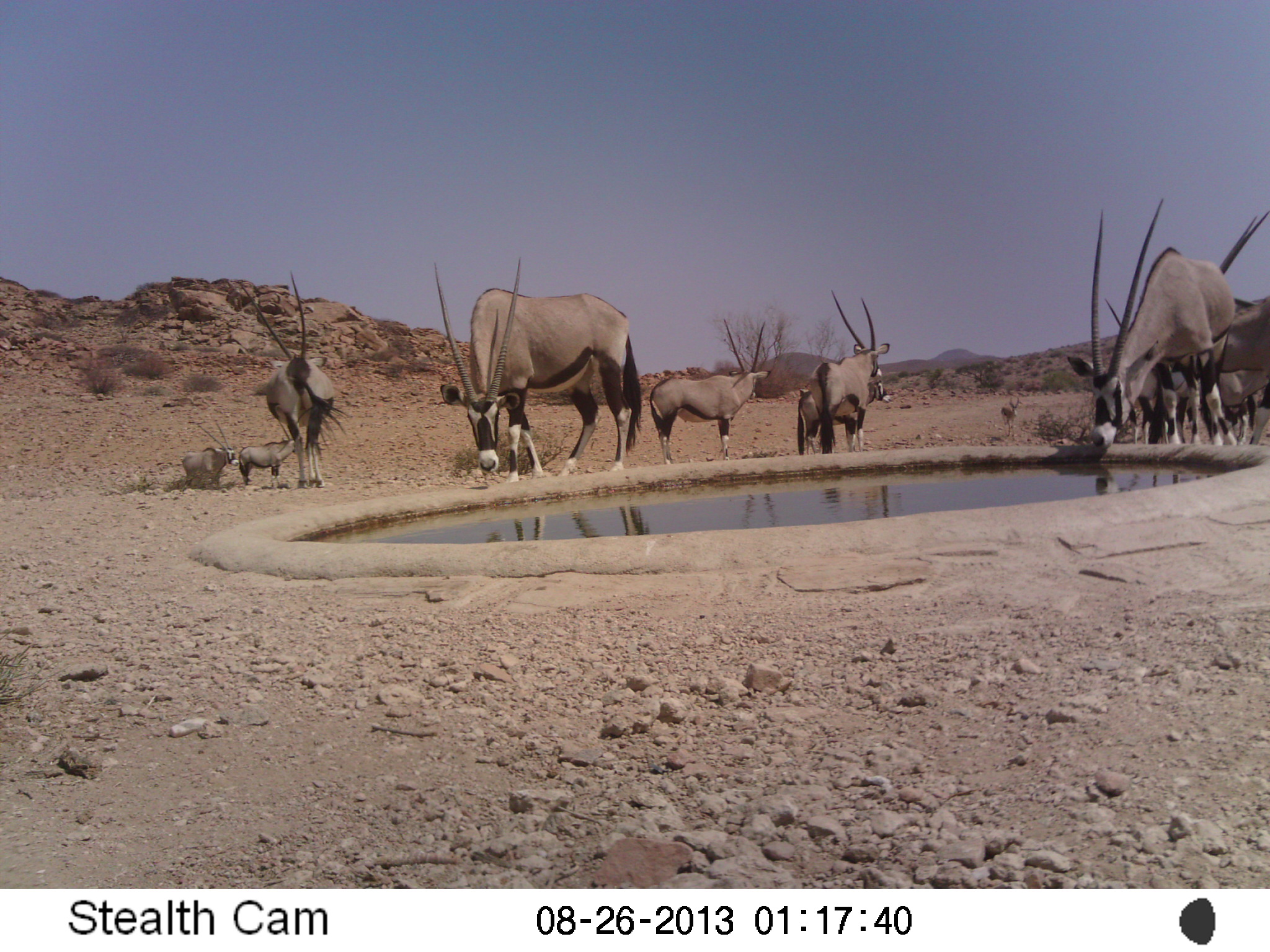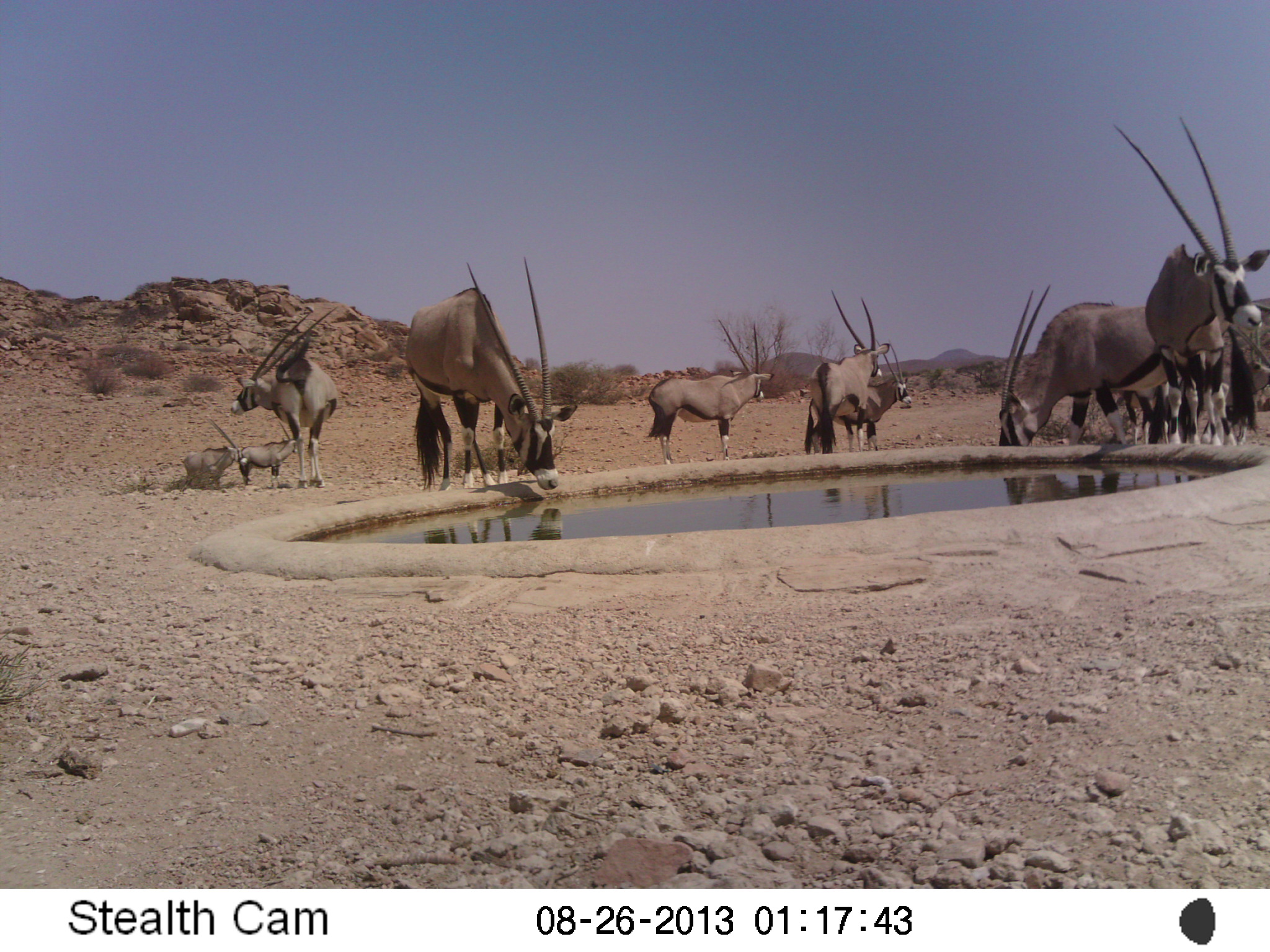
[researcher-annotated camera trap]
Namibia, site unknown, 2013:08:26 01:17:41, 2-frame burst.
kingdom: Animalia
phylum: Chordata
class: Mammalia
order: Artiodactyla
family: Bovidae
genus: Oryx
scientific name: Oryx gazella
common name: gemsbok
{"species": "Oryx gazella (gemsbok)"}